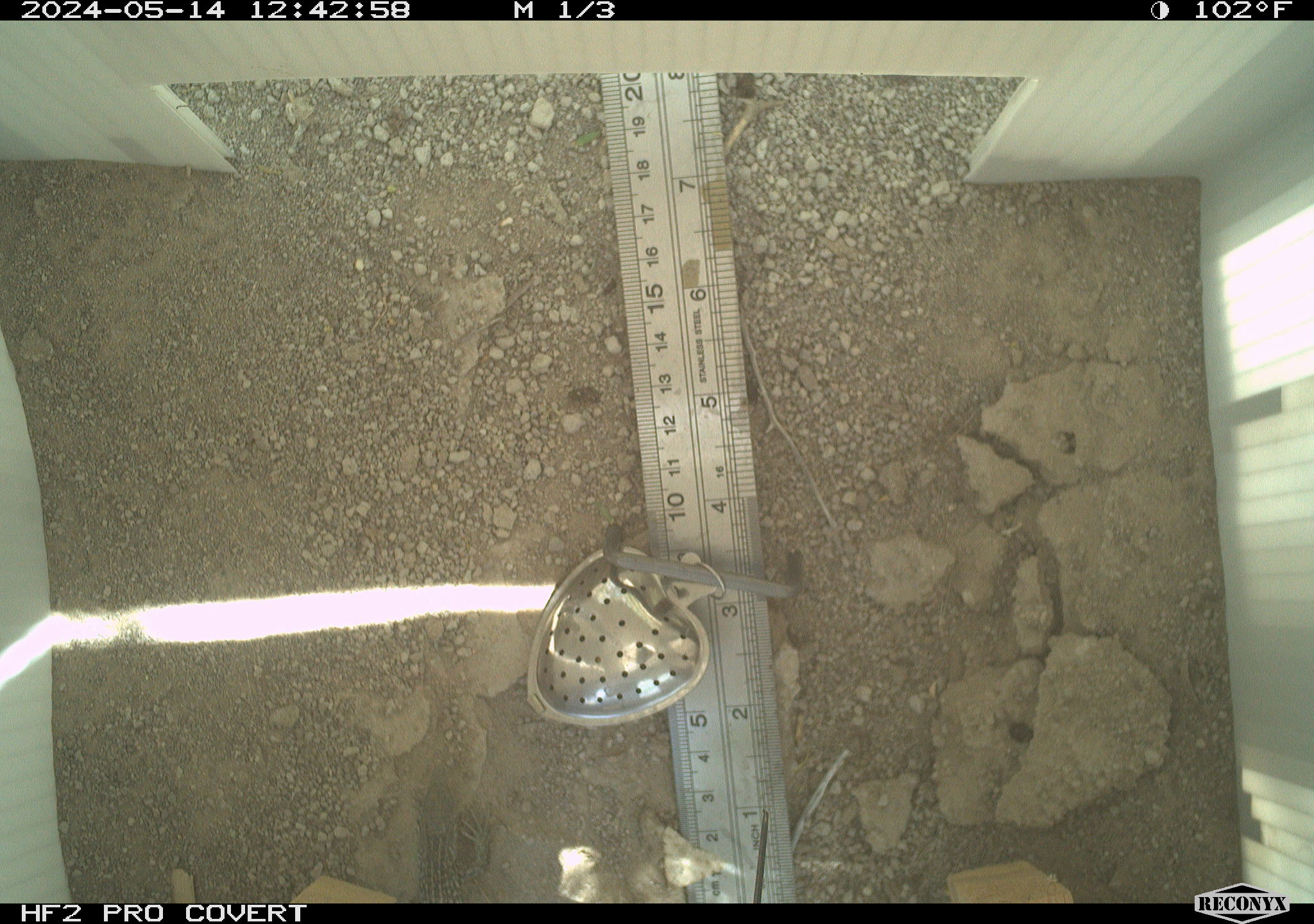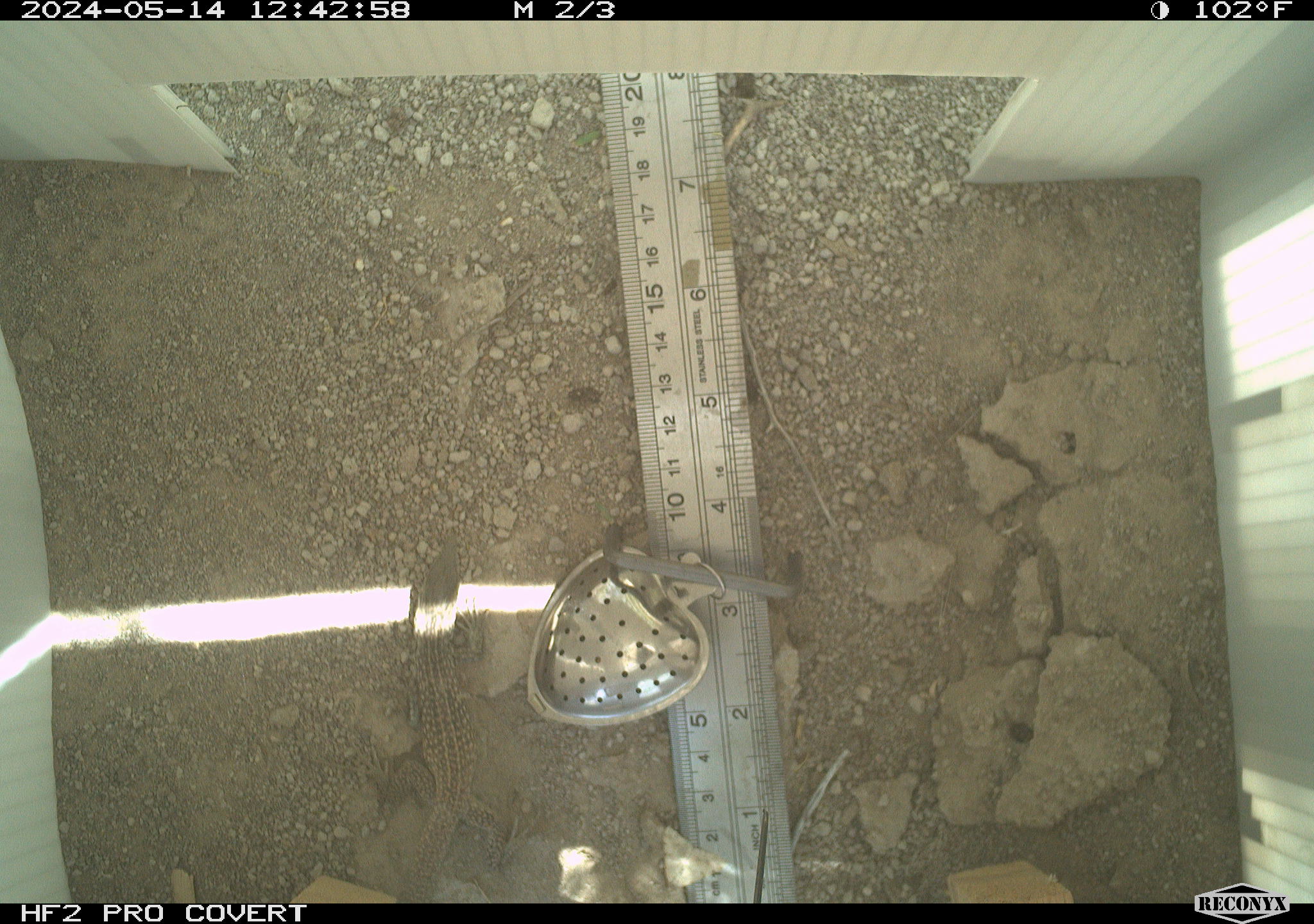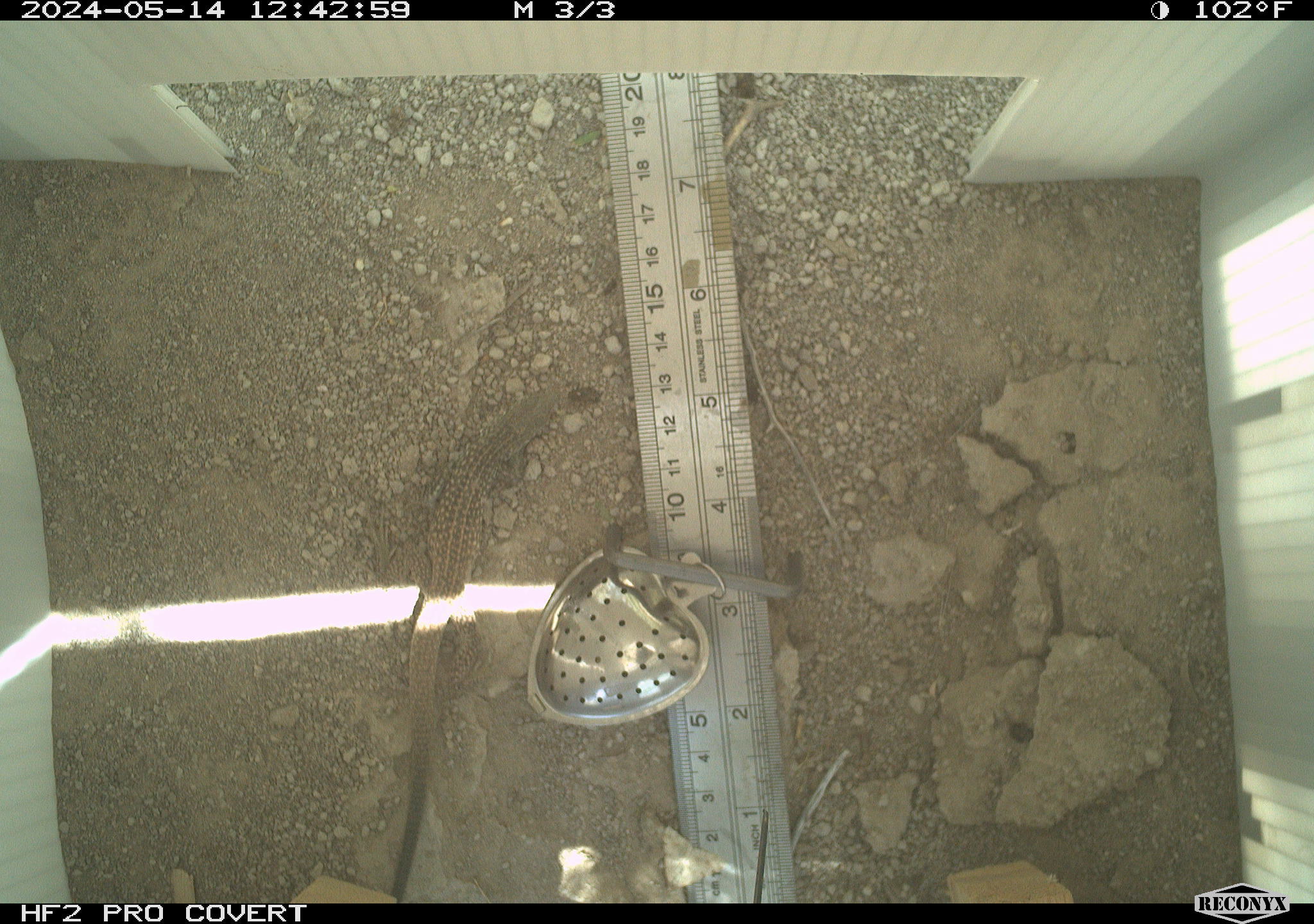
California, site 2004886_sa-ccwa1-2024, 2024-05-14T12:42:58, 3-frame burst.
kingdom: Animalia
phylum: Chordata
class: Reptilia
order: Squamata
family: Teiidae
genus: Aspidoscelis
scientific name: Aspidoscelis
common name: whiptail lizards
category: aspidoscelis species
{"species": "aspidoscelis species (whiptail lizards) (Aspidoscelis)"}